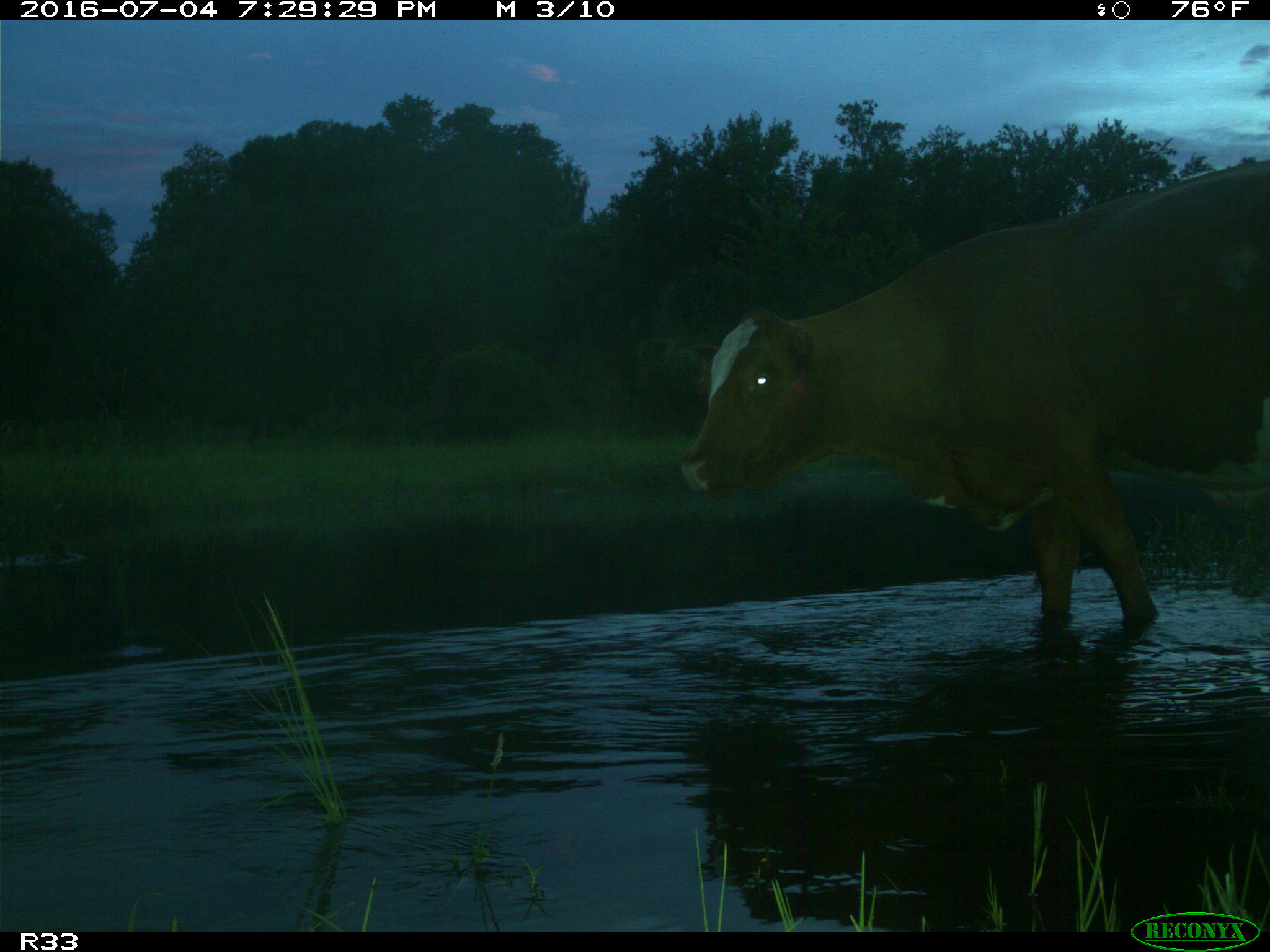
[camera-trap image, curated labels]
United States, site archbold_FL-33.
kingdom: Animalia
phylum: Chordata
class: Mammalia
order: Artiodactyla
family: Bovidae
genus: Bos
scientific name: Bos taurus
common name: domestic cow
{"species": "Bos taurus (domestic cow)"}